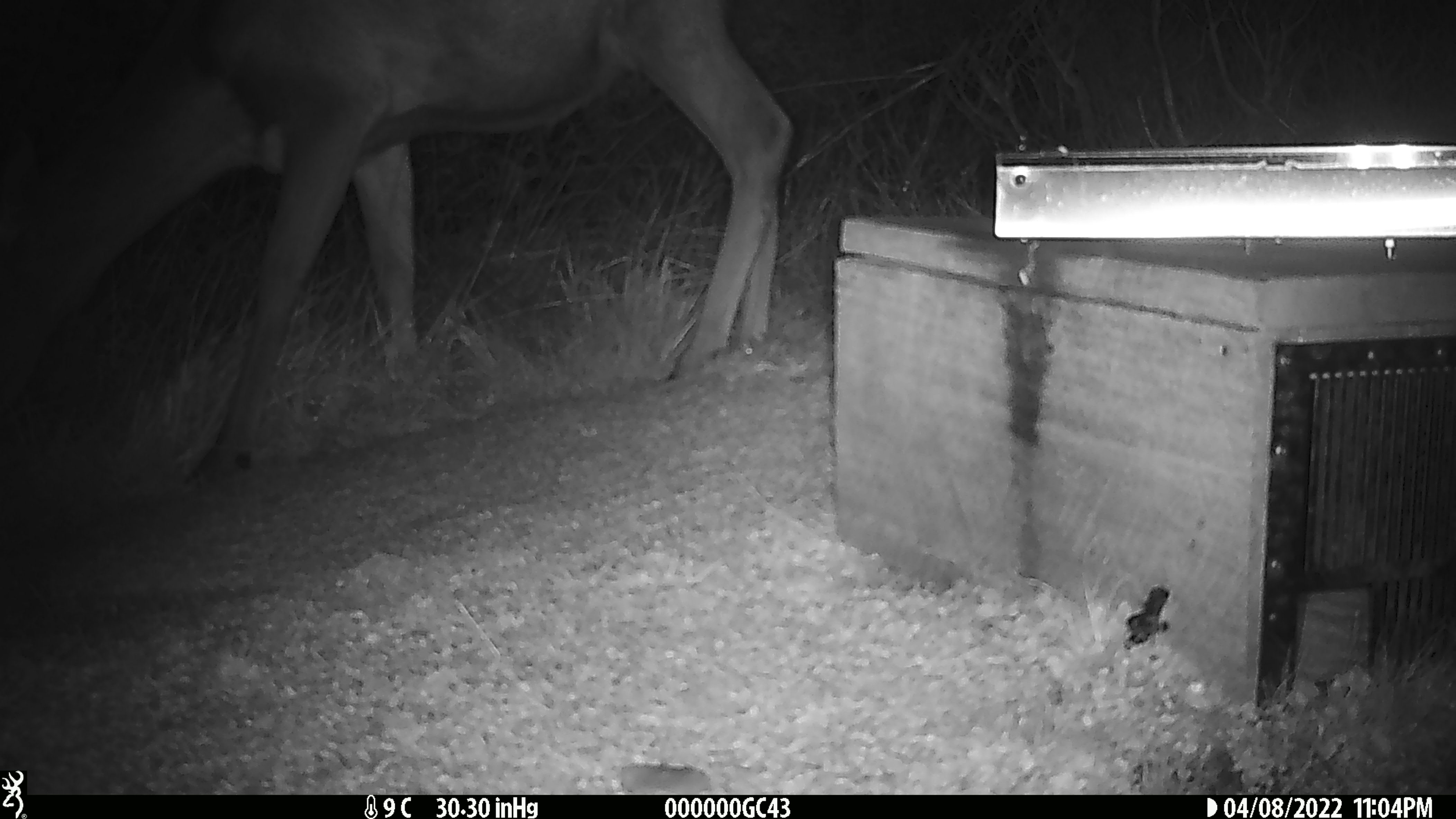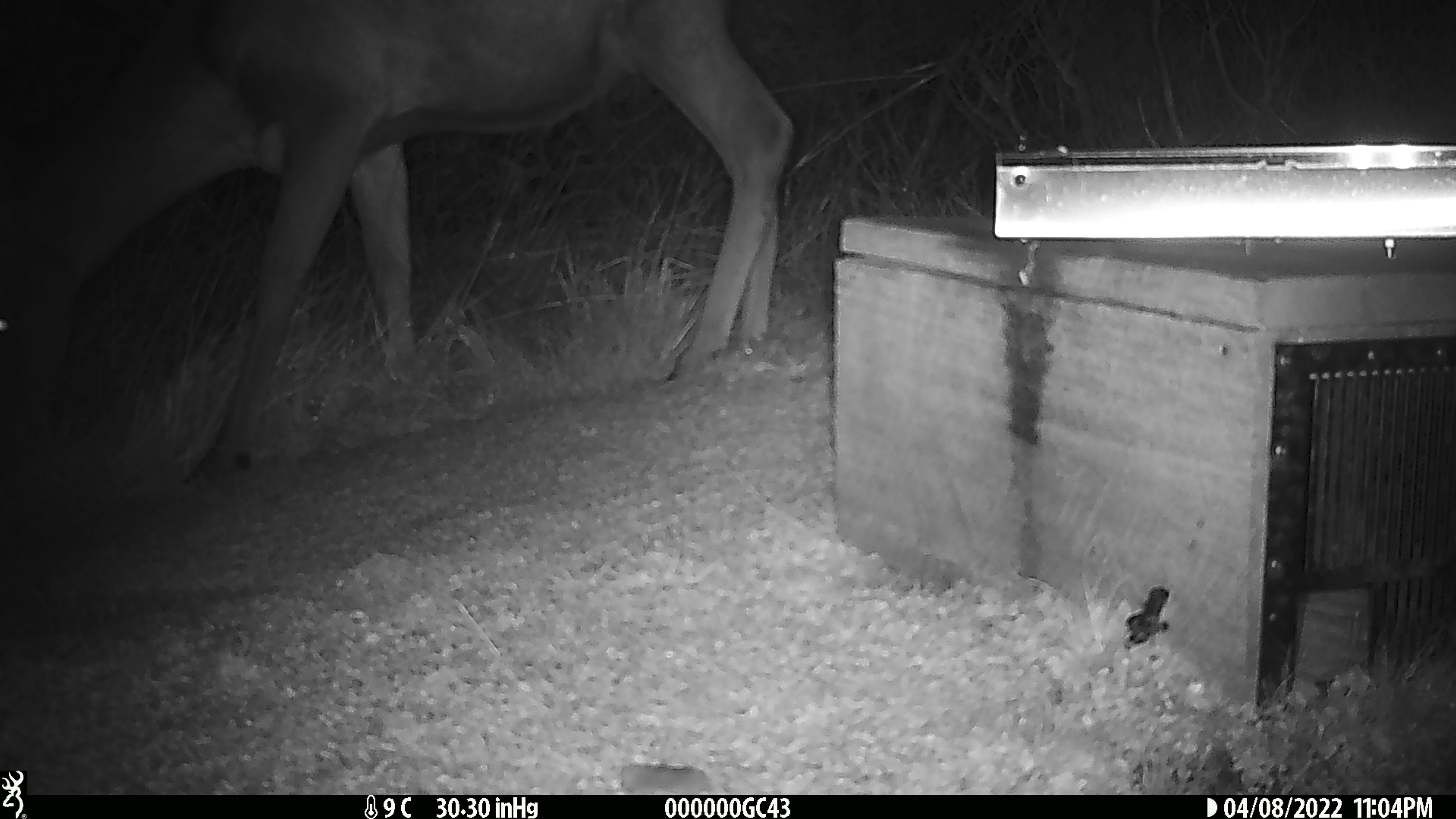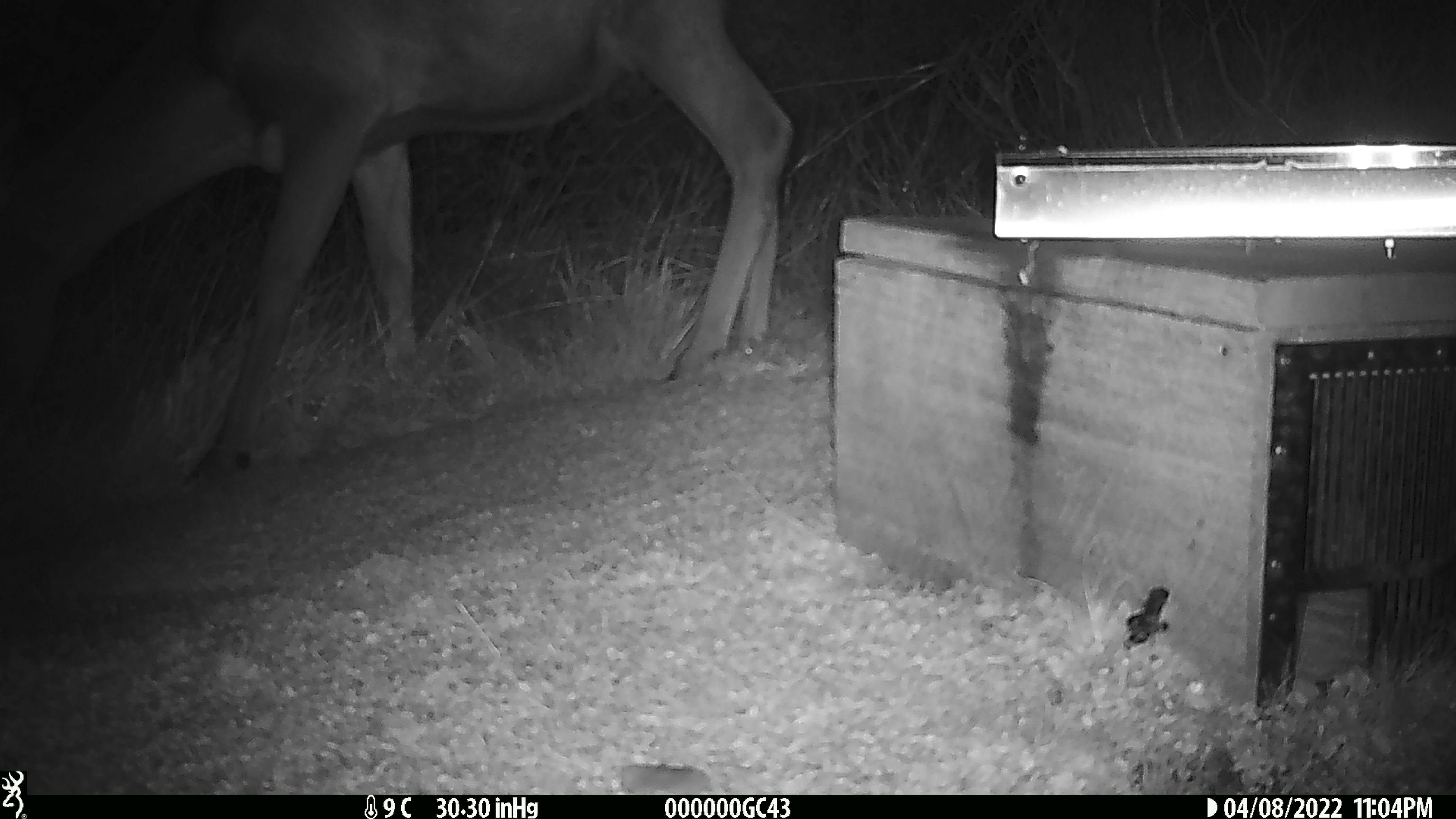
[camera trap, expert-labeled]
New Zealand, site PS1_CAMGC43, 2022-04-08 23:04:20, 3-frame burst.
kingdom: Animalia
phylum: Chordata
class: Mammalia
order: Artiodactyla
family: Cervidae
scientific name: Cervidae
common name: deer